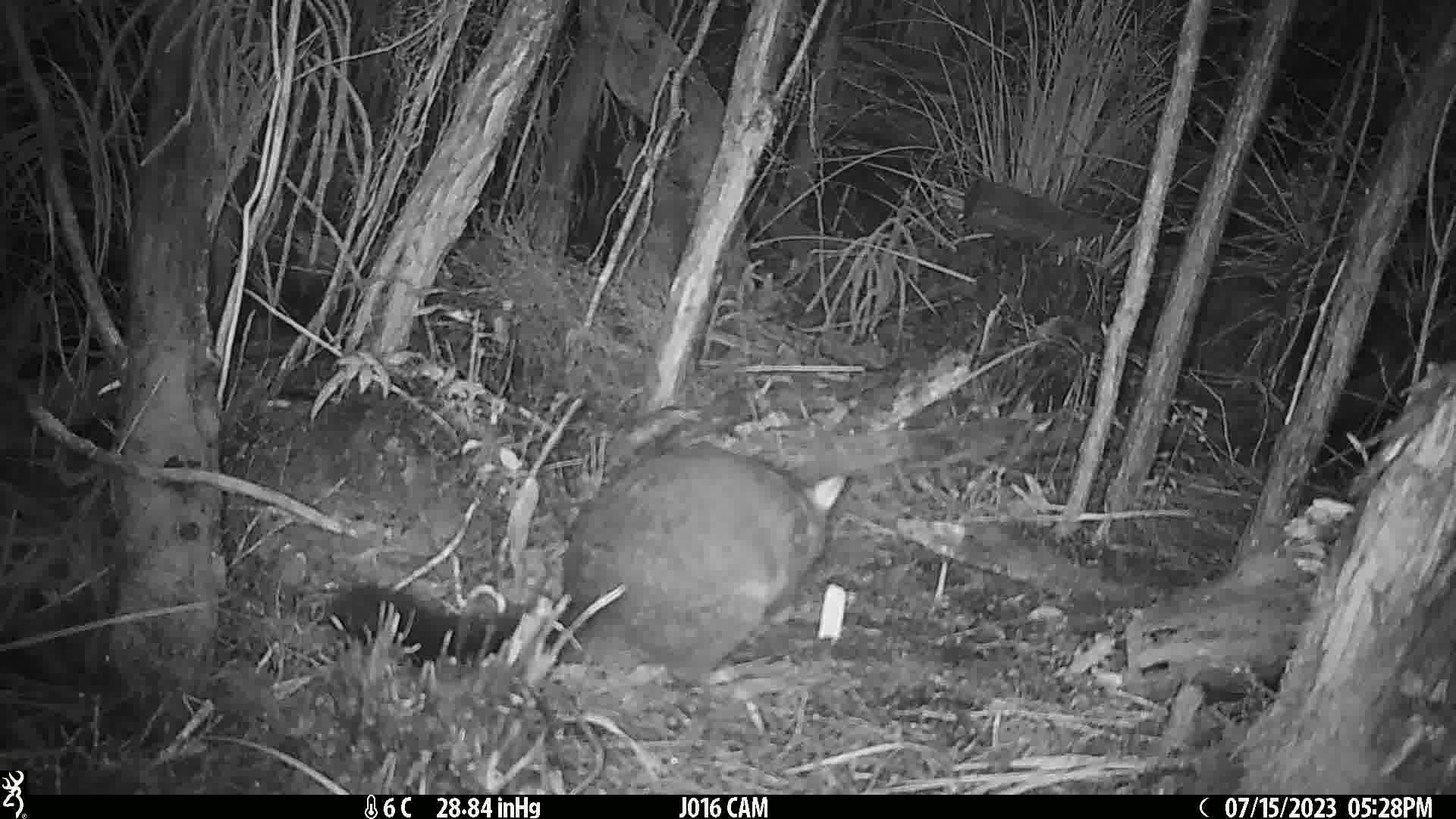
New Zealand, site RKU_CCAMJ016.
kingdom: Animalia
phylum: Chordata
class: Mammalia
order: Diprotodontia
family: Phalangeridae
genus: Trichosurus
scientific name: Trichosurus vulpecula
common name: common brushtail possum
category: possum